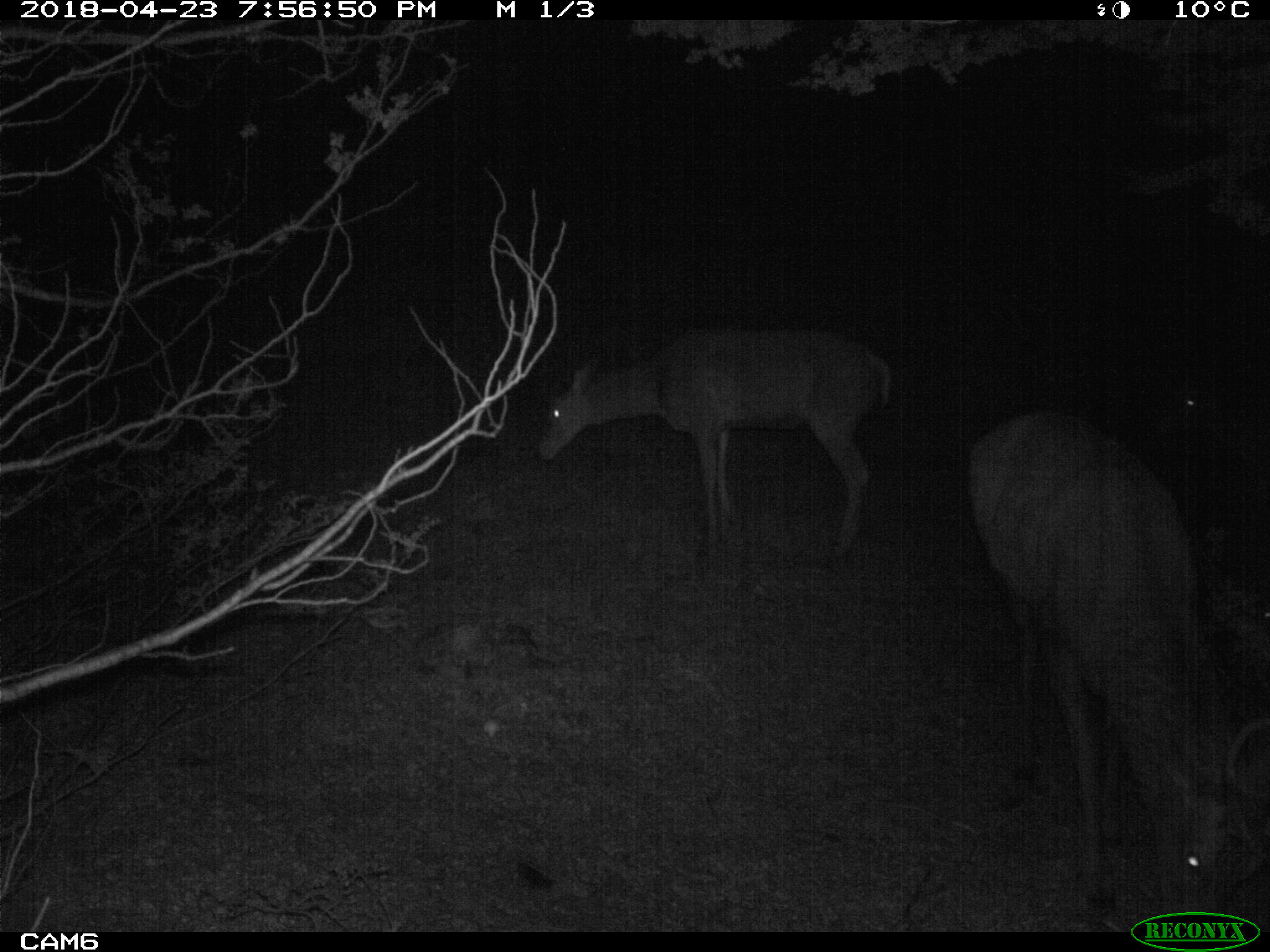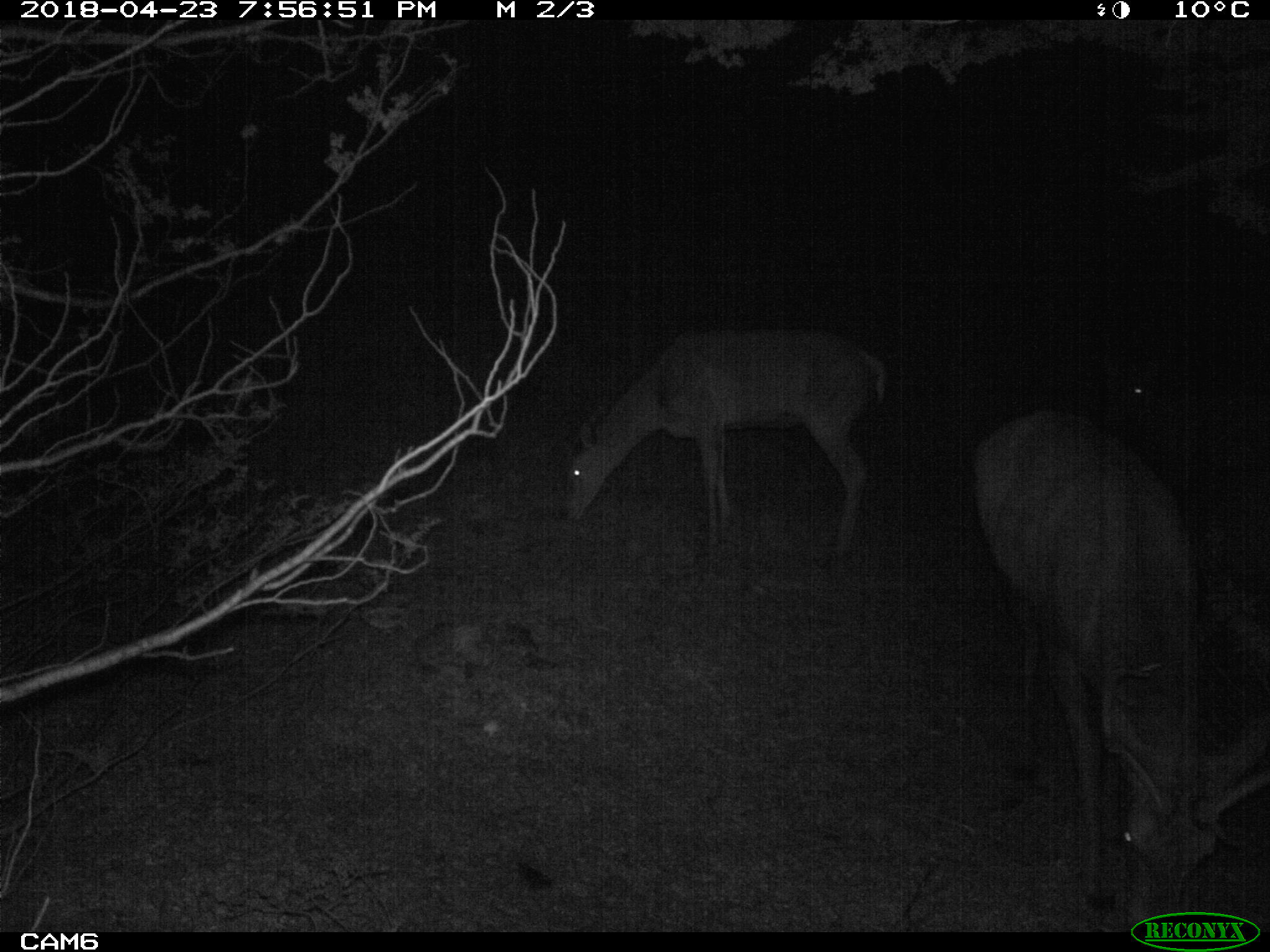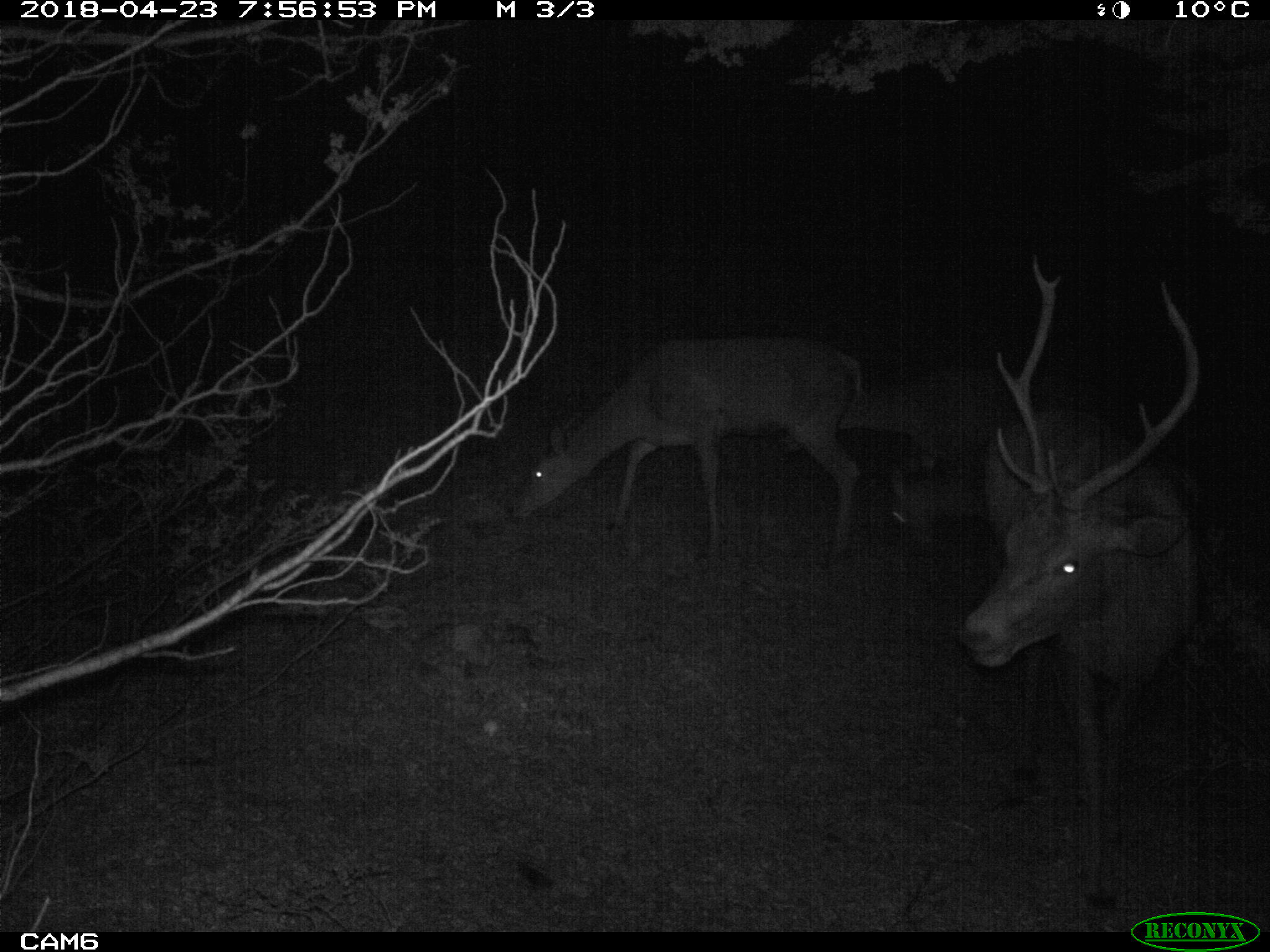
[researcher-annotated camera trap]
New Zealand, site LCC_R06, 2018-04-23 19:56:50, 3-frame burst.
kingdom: Animalia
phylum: Chordata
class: Mammalia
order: Artiodactyla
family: Cervidae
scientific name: Cervidae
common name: deer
Deer (Cervidae).